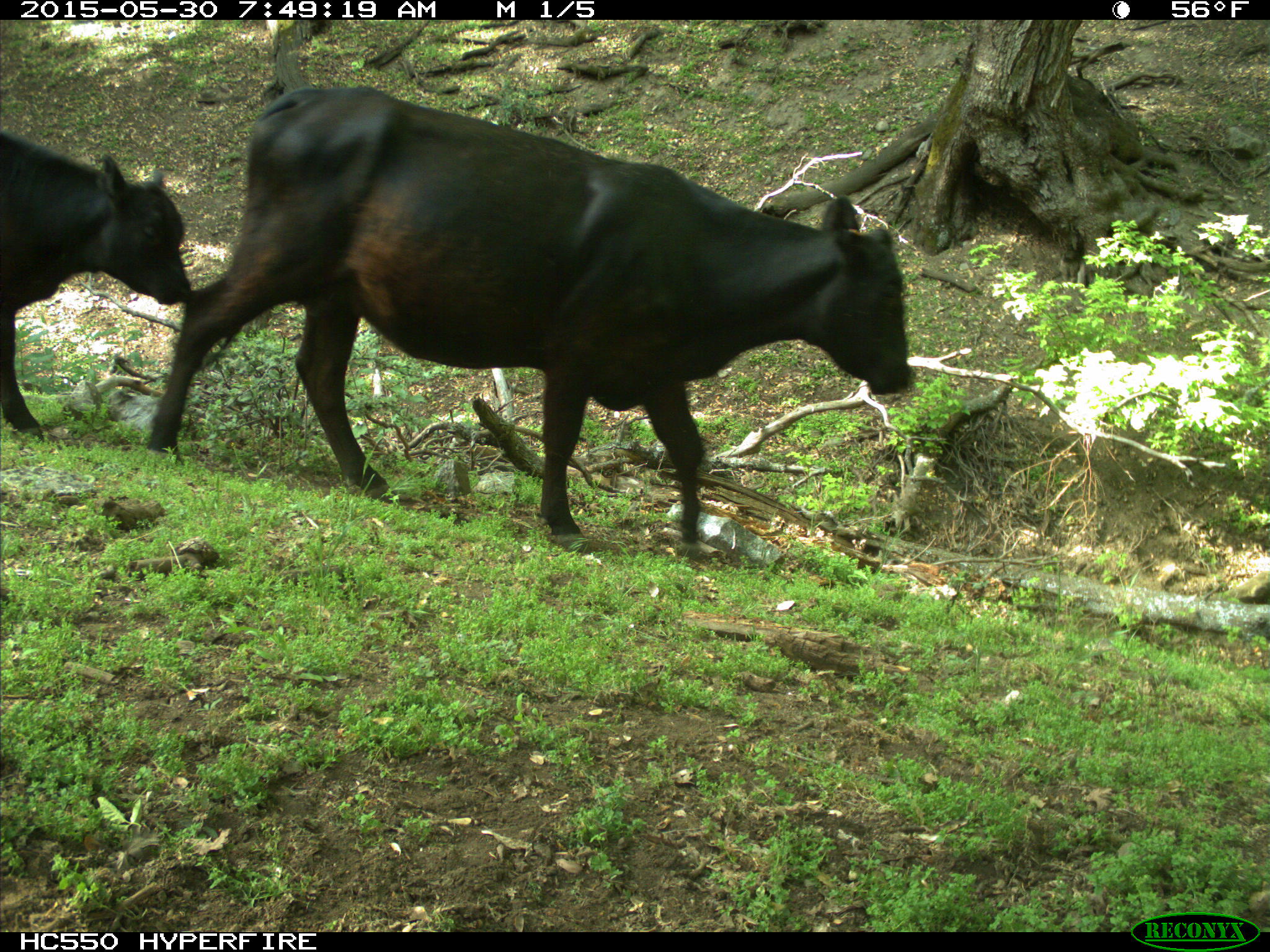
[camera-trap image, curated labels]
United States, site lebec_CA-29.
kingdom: Animalia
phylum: Chordata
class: Mammalia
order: Artiodactyla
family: Bovidae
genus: Bos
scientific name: Bos taurus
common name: domestic cow